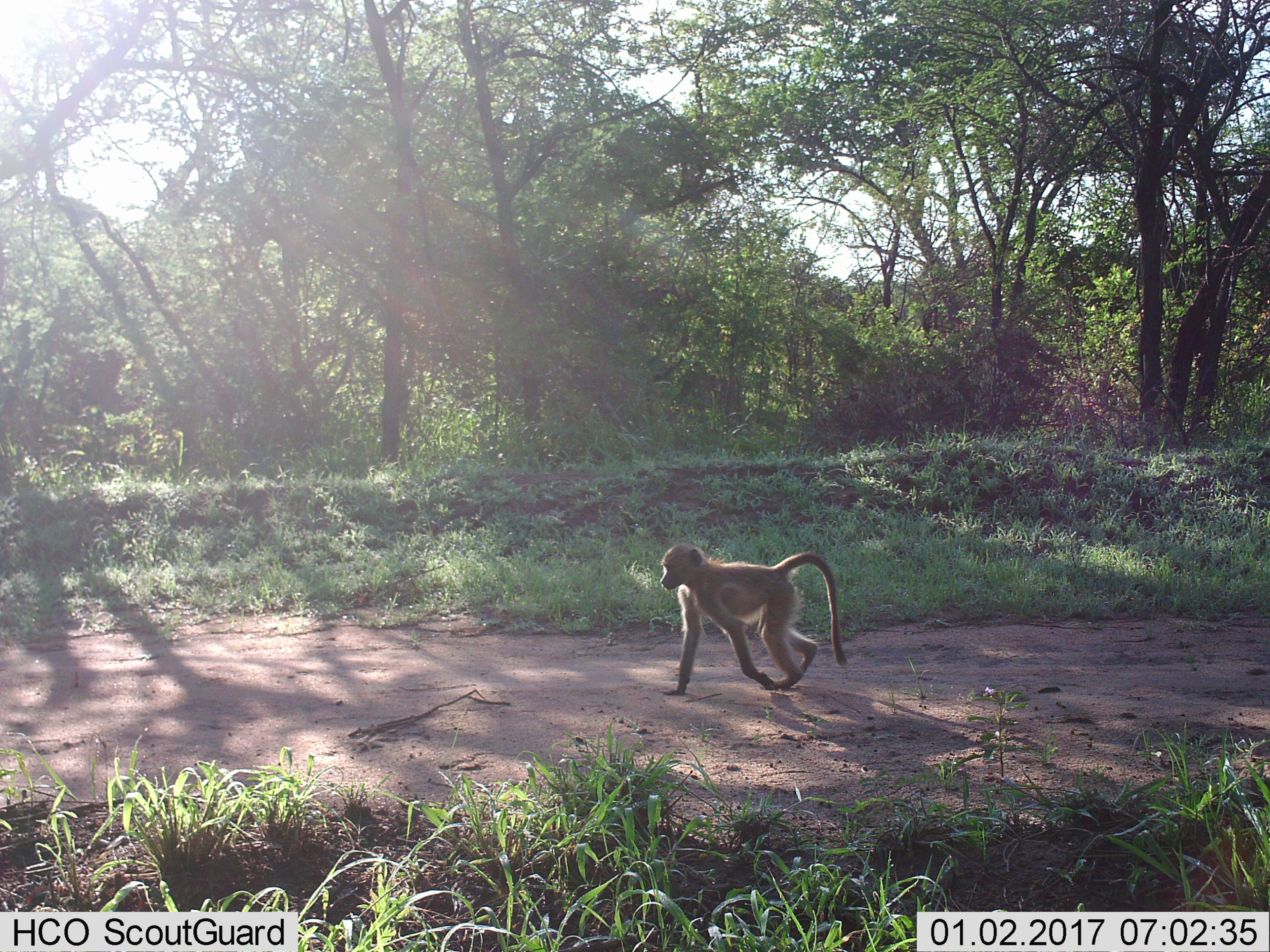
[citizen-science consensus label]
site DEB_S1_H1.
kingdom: Animalia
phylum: Chordata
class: Mammalia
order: Primates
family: Cercopithecidae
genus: Papio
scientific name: Papio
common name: baboon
Baboon (Papio), count 1. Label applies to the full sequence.